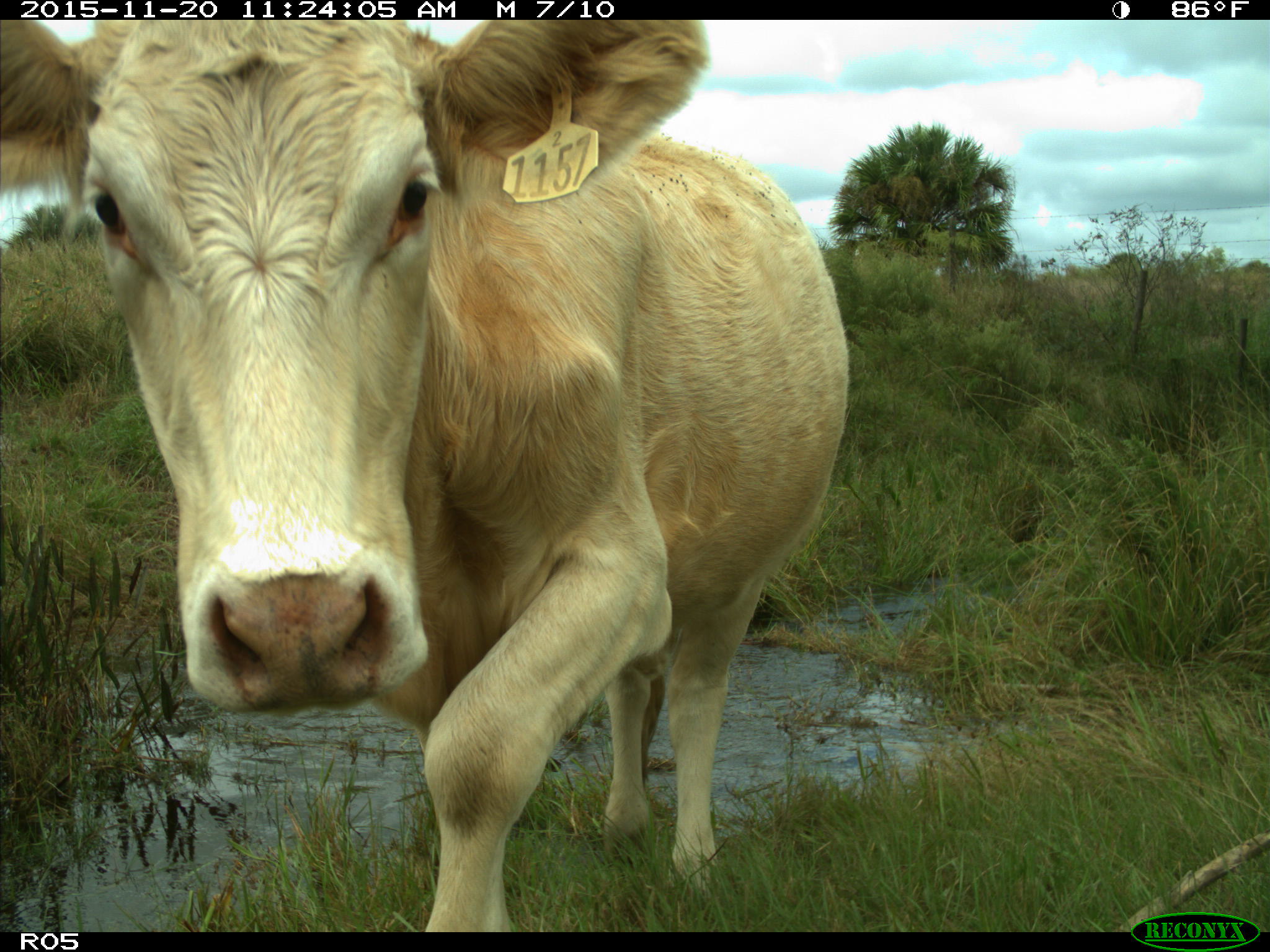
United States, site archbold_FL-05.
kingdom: Animalia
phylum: Chordata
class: Mammalia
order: Artiodactyla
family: Bovidae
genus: Bos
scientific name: Bos taurus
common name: domestic cow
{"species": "Bos taurus (domestic cow)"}